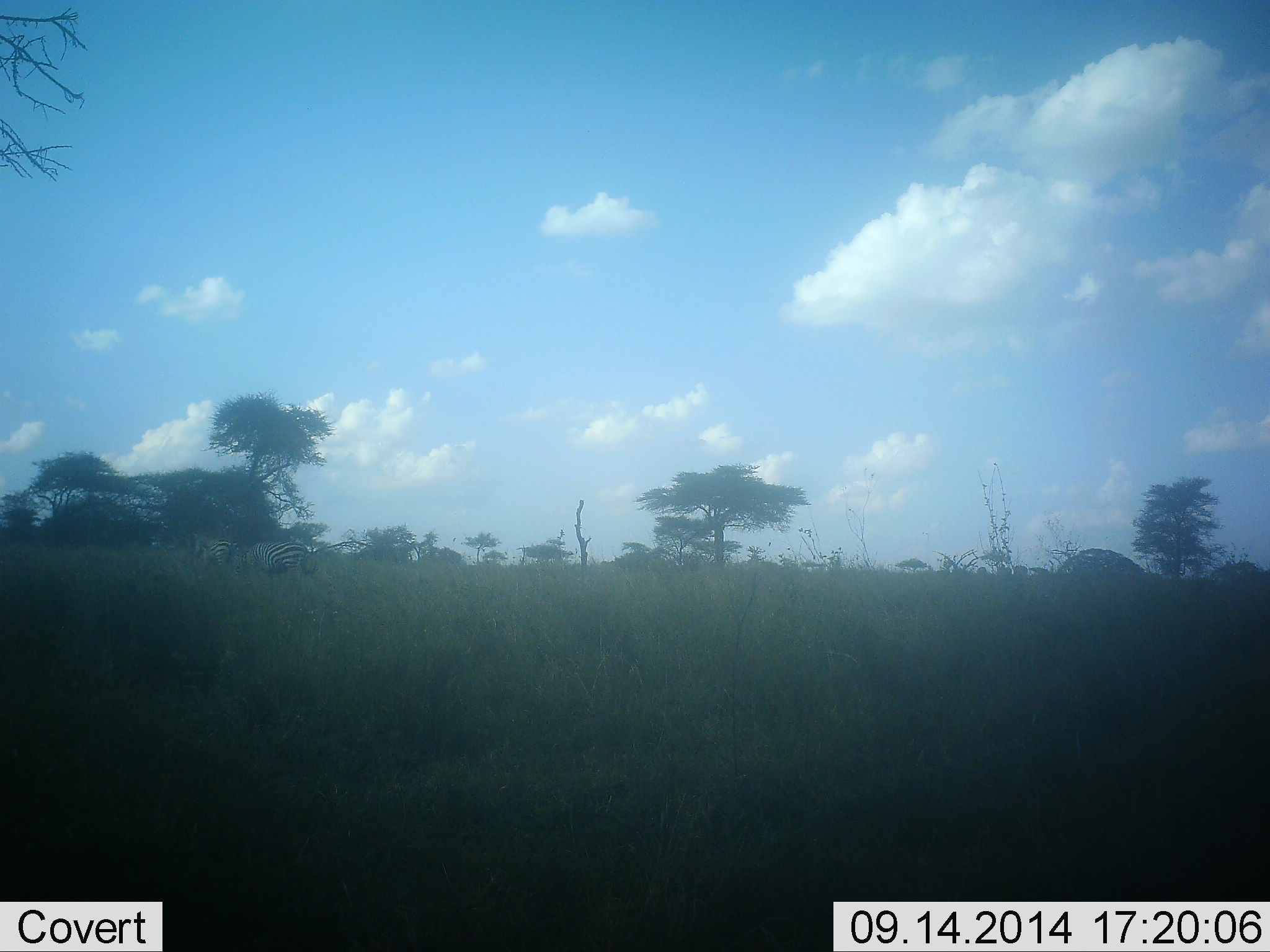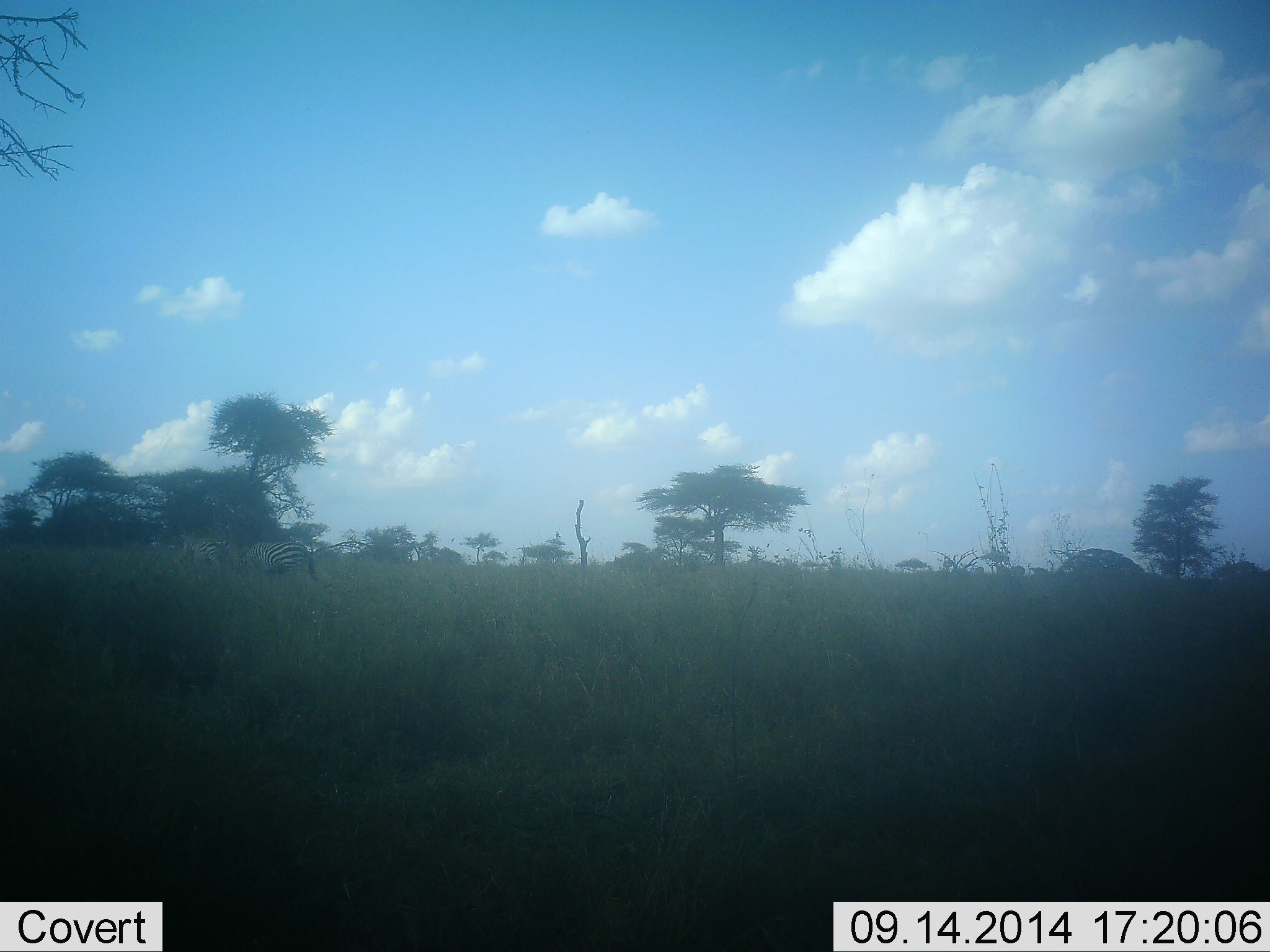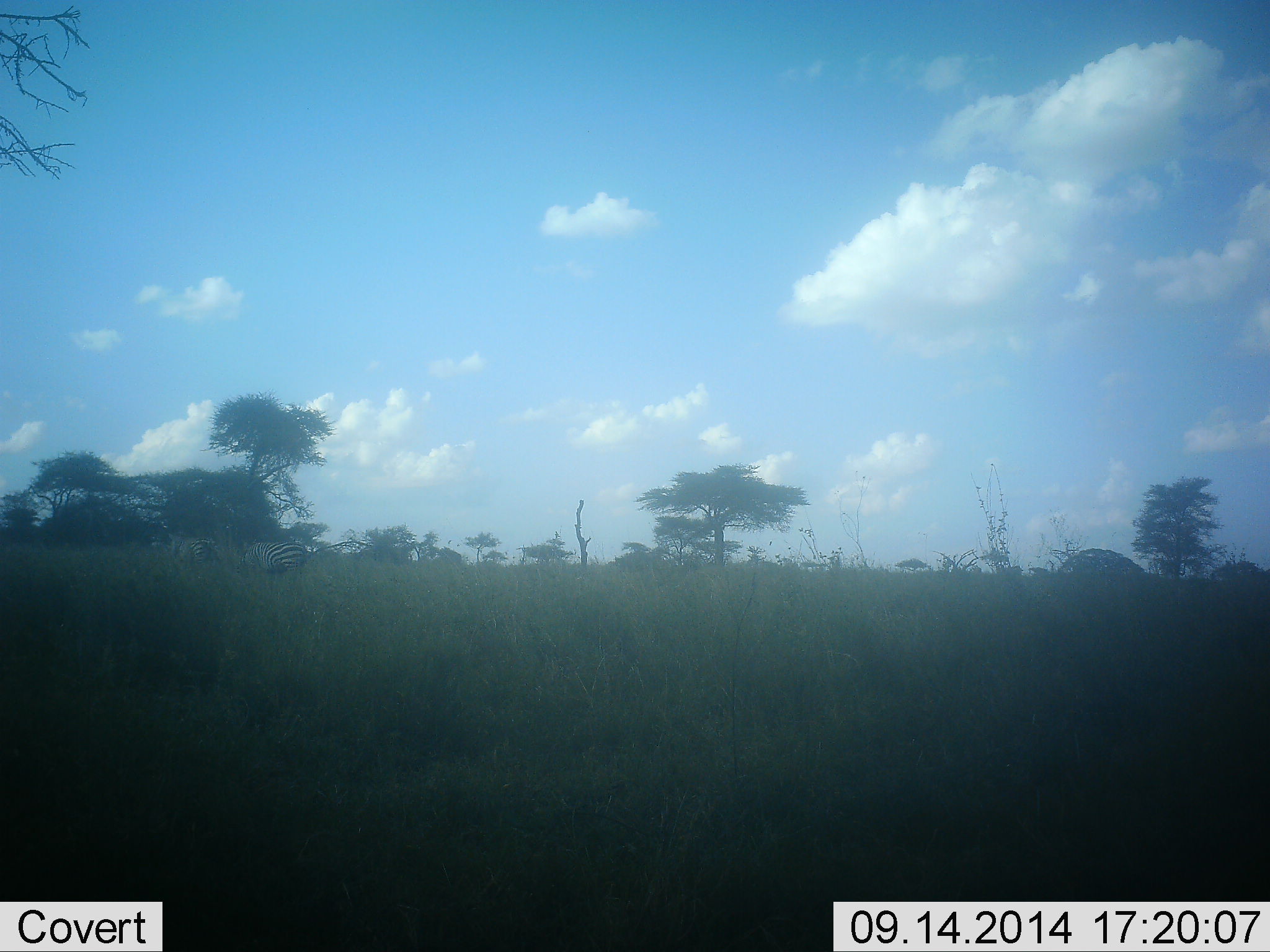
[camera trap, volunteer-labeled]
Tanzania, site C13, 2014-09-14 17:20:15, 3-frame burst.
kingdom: Animalia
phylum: Chordata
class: Mammalia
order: Perissodactyla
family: Equidae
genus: Equus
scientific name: Equus quagga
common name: plains zebra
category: zebra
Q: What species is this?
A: Zebra (plains zebra) (Equus quagga).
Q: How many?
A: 2.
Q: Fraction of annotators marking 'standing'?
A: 20%.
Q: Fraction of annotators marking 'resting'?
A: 0%.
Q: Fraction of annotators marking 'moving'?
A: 70%.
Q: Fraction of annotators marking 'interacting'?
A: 0%.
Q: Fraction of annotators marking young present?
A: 0%.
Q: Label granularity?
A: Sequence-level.